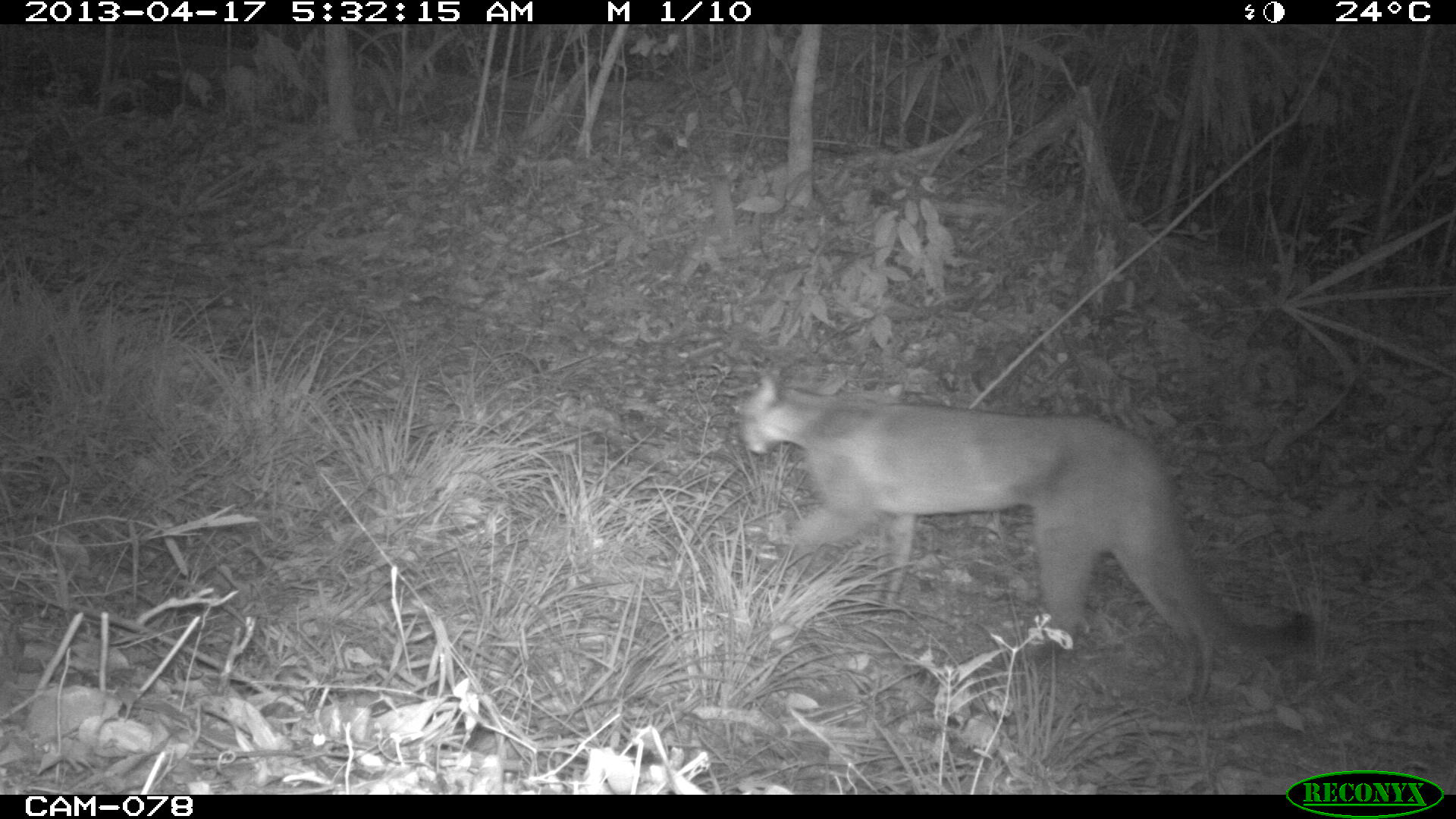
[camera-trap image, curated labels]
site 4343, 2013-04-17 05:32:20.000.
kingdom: Animalia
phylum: Chordata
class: Mammalia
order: Carnivora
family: Felidae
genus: Puma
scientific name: Puma concolor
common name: mountain lion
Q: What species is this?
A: Puma concolor (mountain lion).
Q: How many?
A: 1.